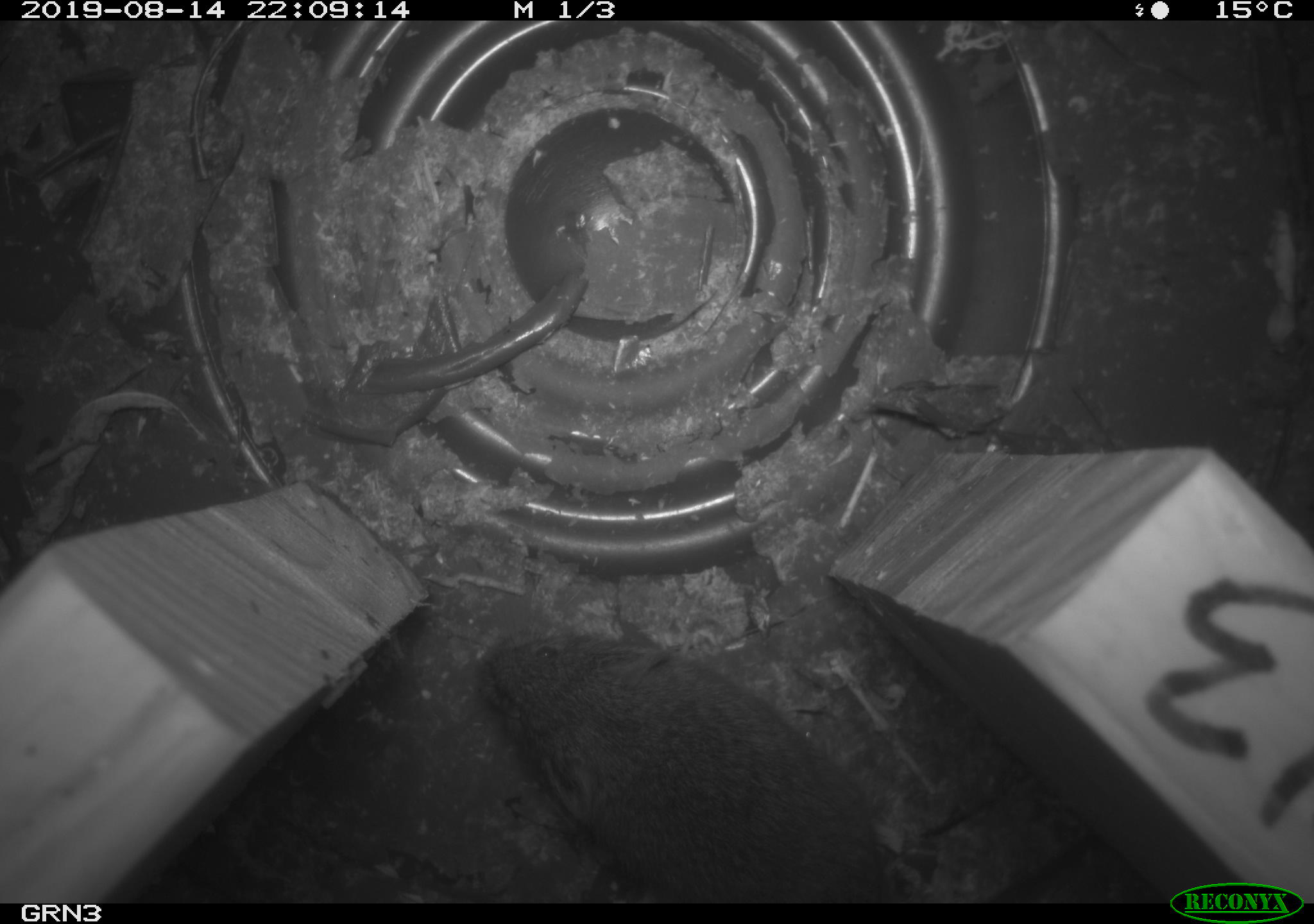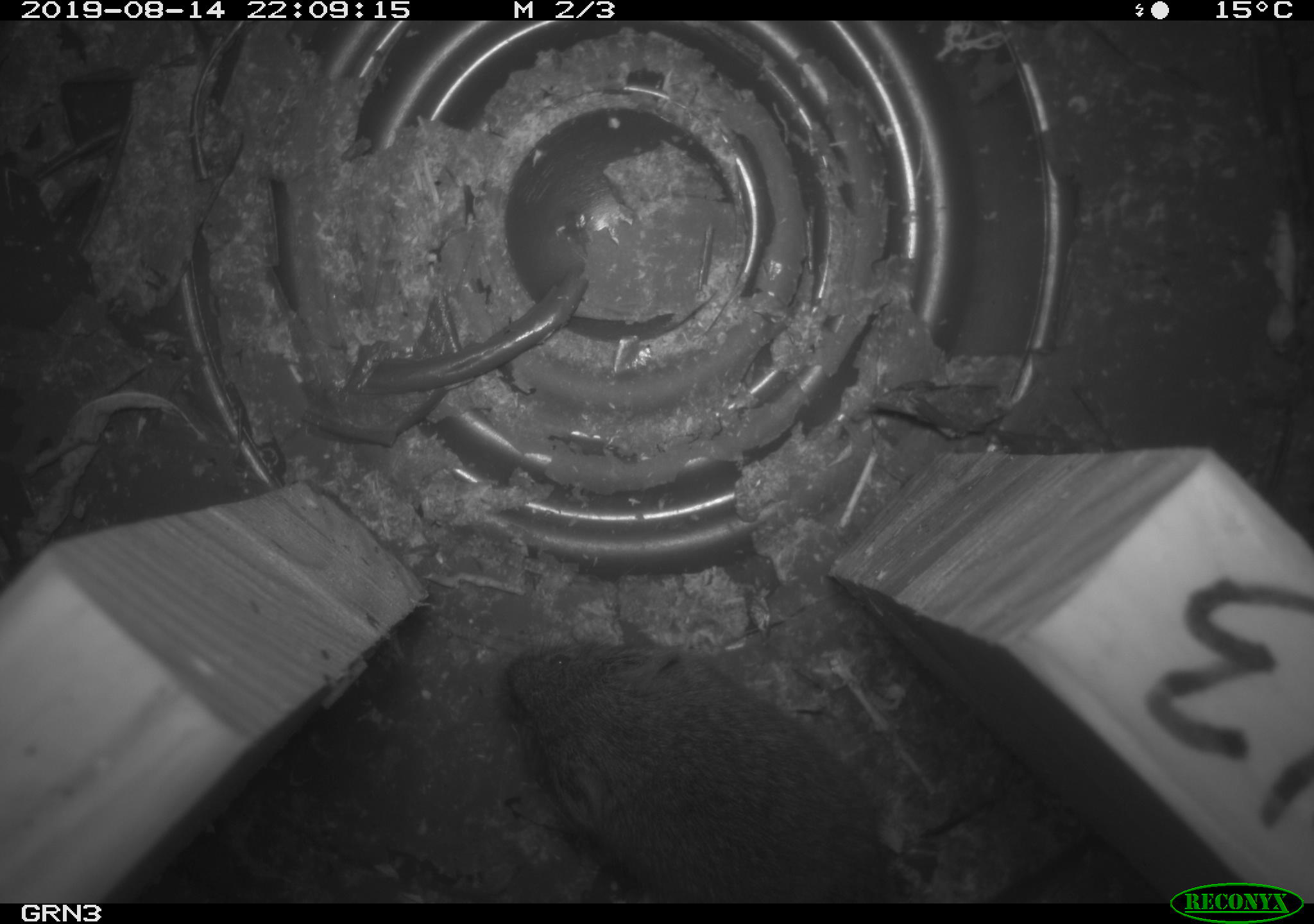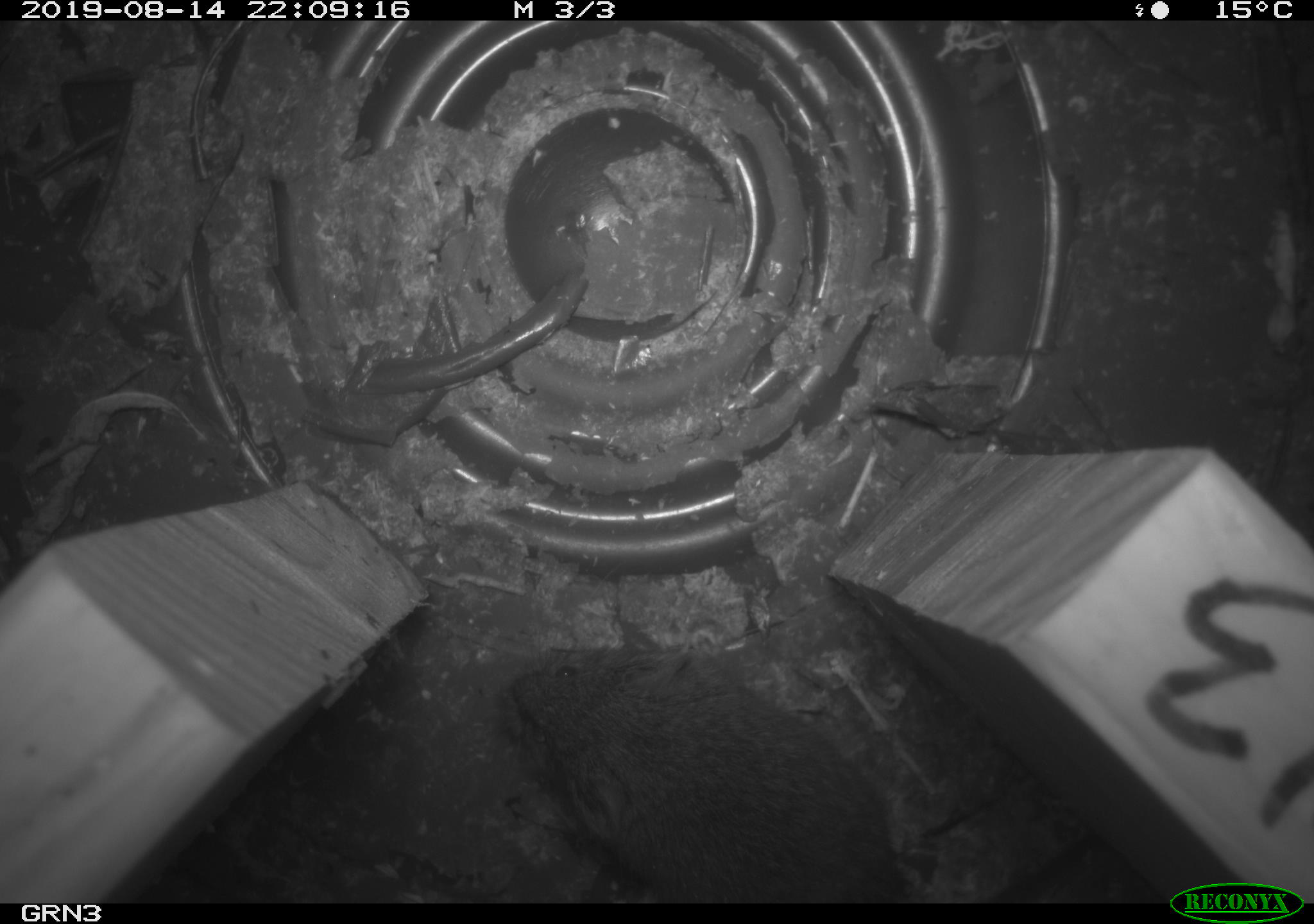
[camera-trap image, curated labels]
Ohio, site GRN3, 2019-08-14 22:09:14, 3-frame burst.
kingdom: Animalia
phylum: Chordata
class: Mammalia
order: Rodentia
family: Cricetidae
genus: Microtus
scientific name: Microtus pennsylvanicus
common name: meadow vole